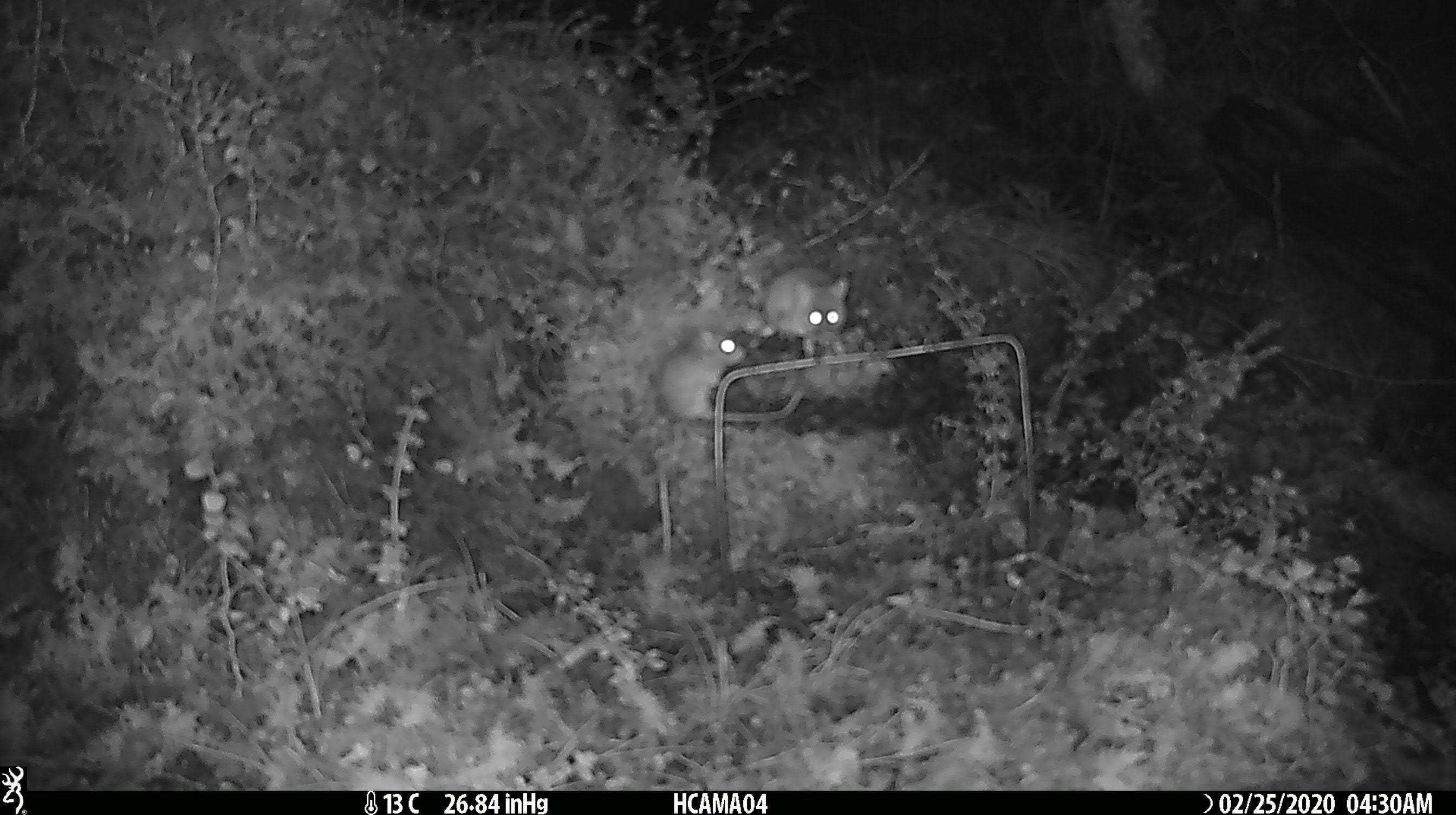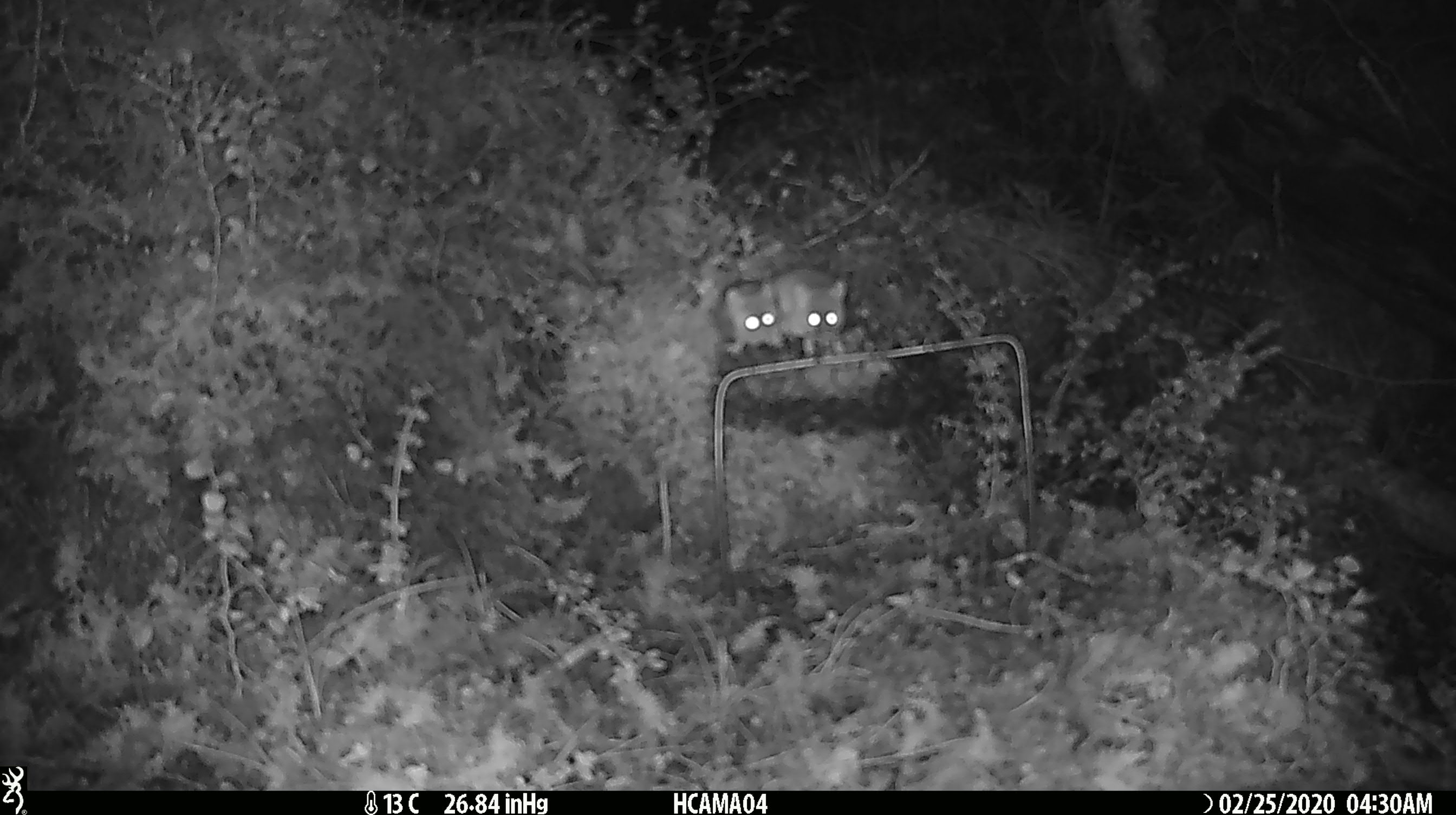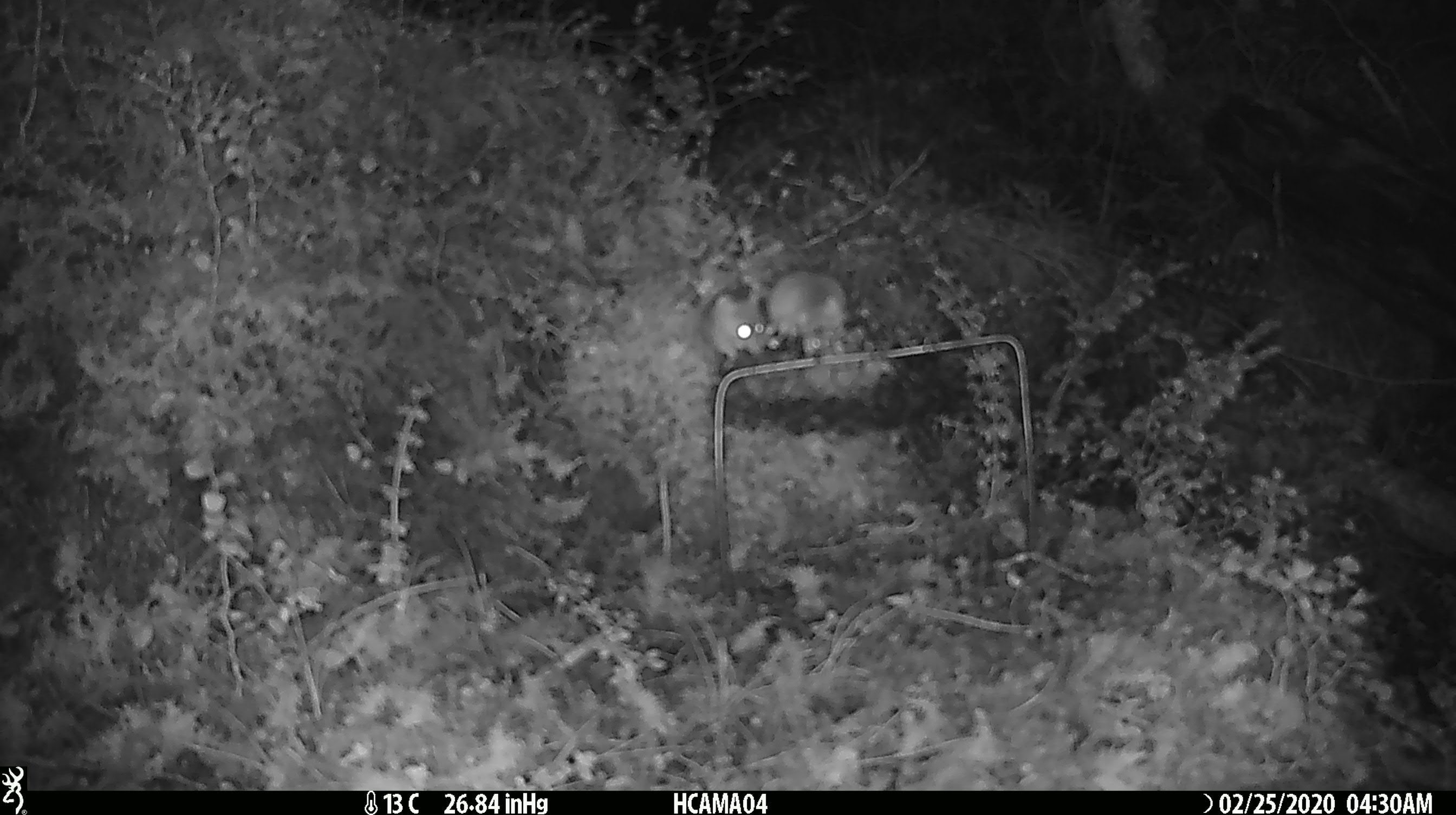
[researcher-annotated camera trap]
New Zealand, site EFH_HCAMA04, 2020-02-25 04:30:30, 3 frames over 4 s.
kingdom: Animalia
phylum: Chordata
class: Mammalia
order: Rodentia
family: Muridae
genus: Mus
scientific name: Mus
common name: mouse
Mouse (Mus).